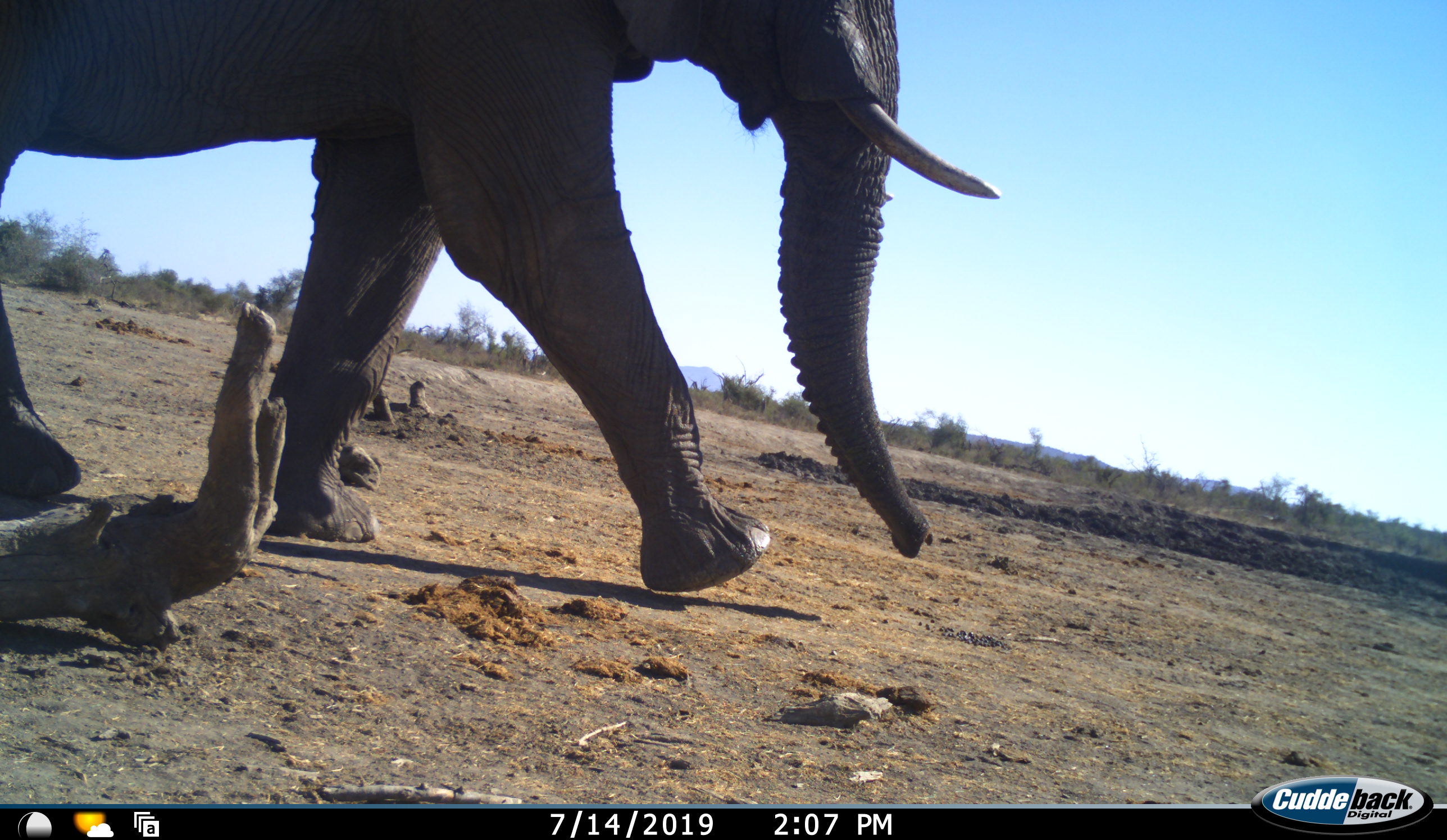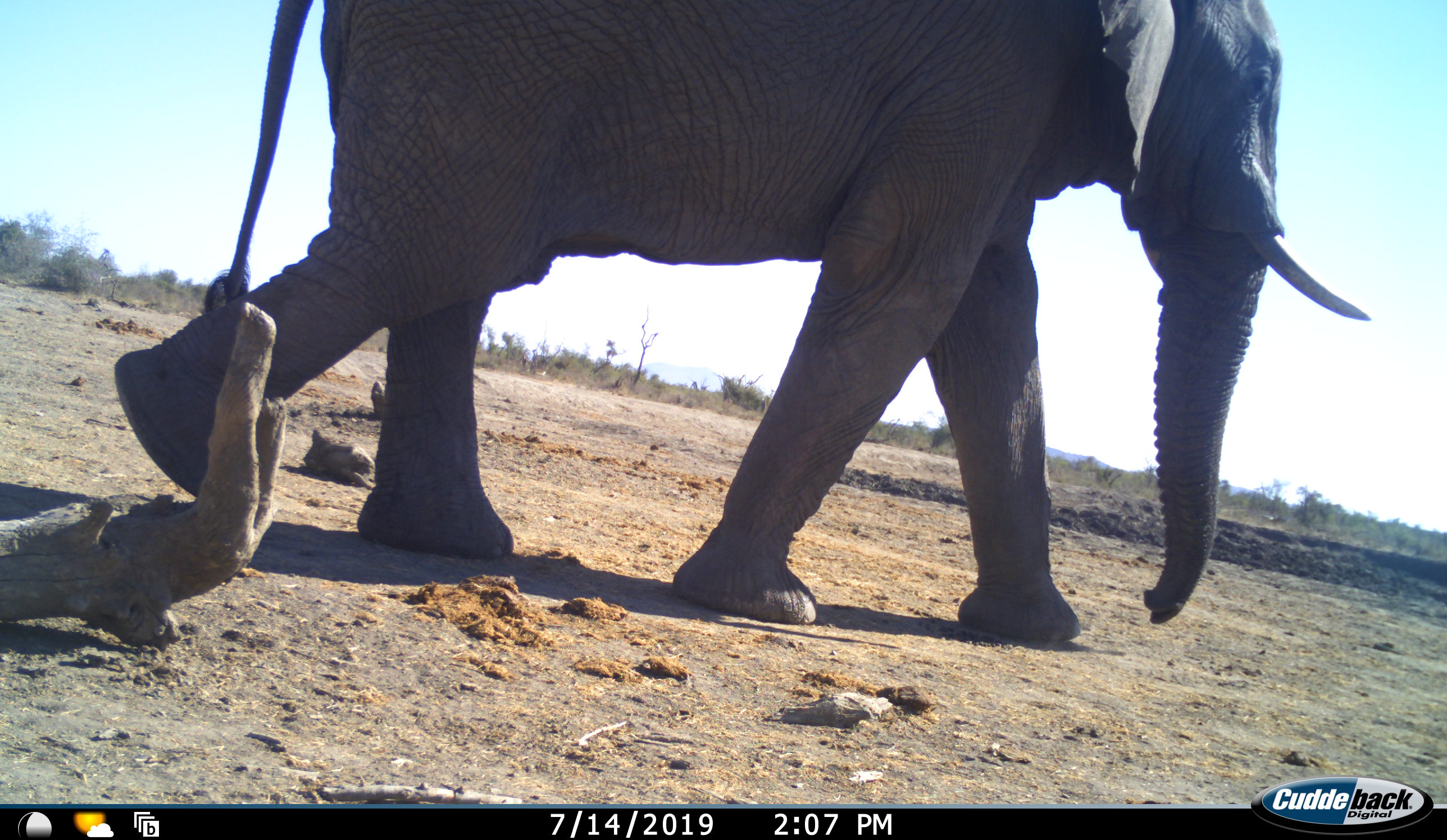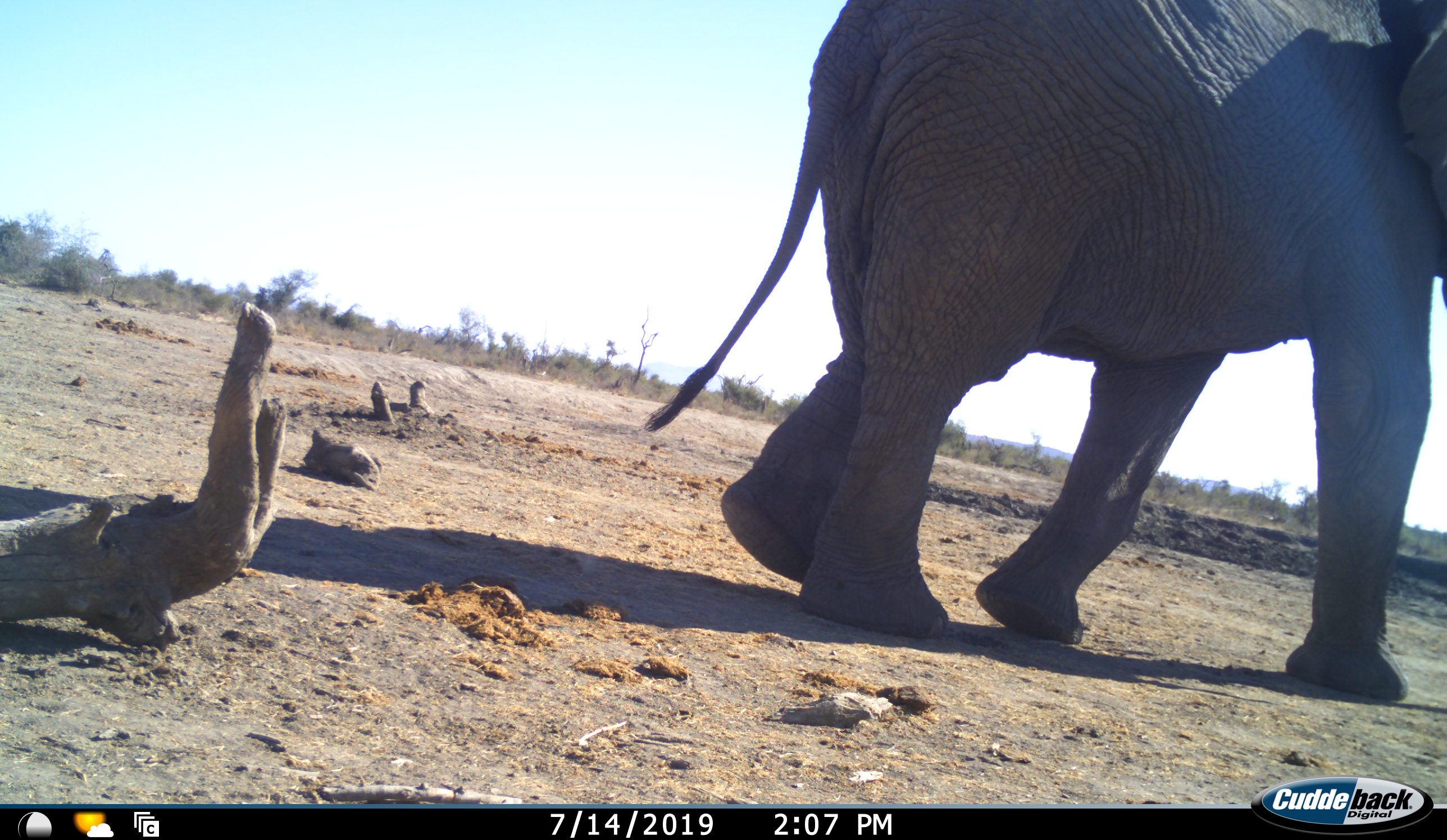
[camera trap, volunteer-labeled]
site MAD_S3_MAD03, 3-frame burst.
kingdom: Animalia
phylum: Chordata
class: Mammalia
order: Proboscidea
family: Elephantidae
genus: Loxodonta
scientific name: Loxodonta africana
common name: african bush elephant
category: elephant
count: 1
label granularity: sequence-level